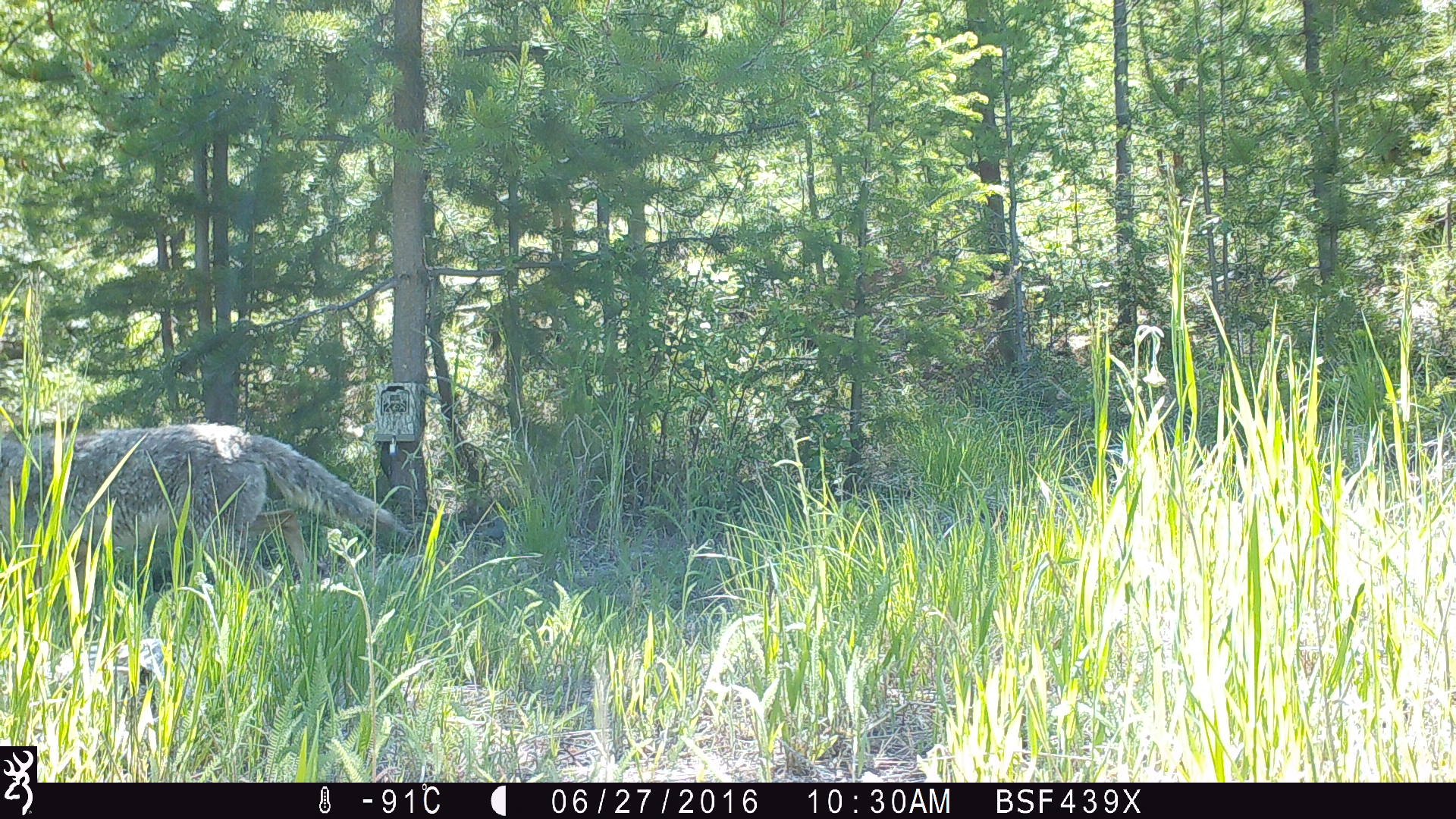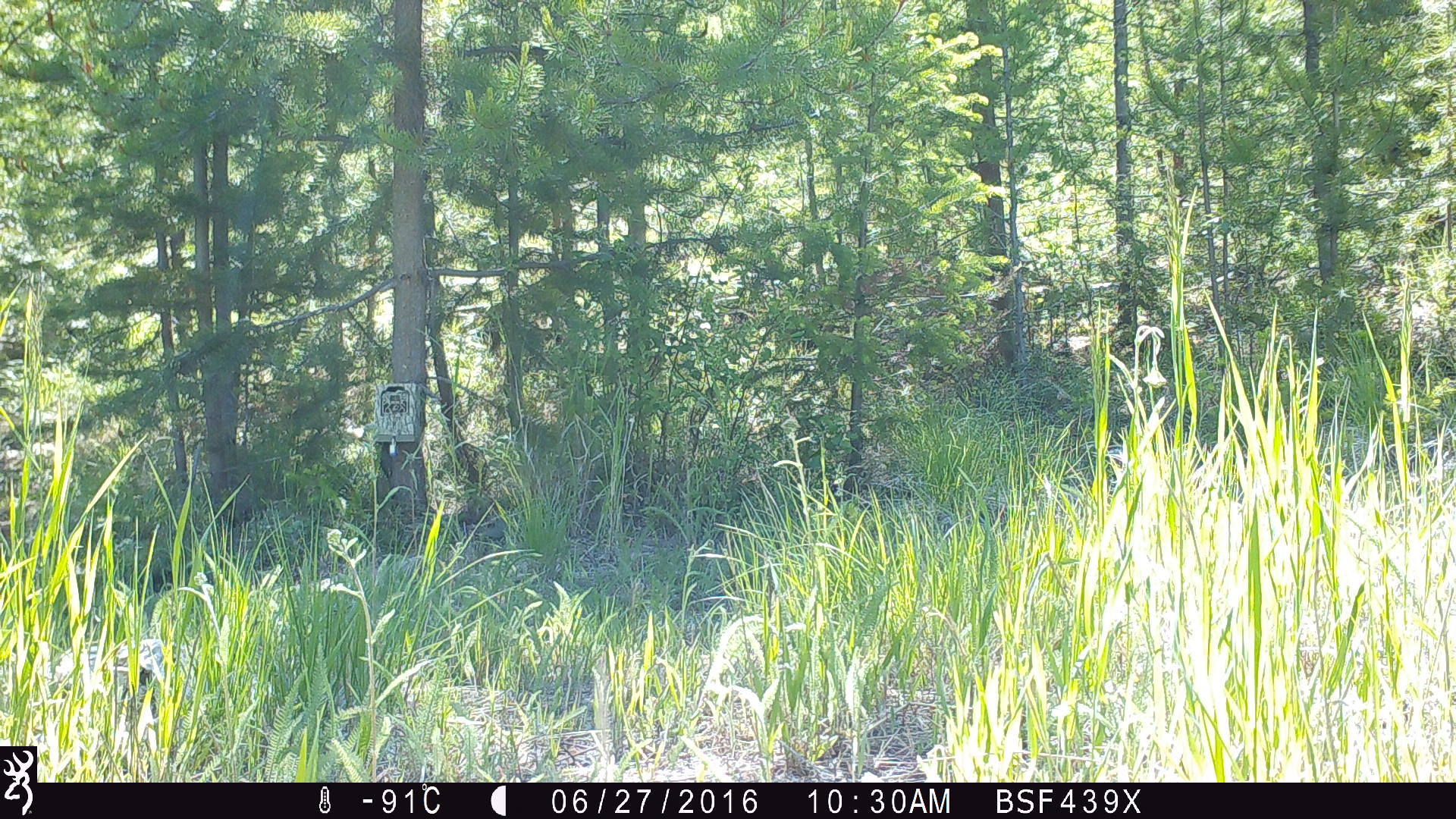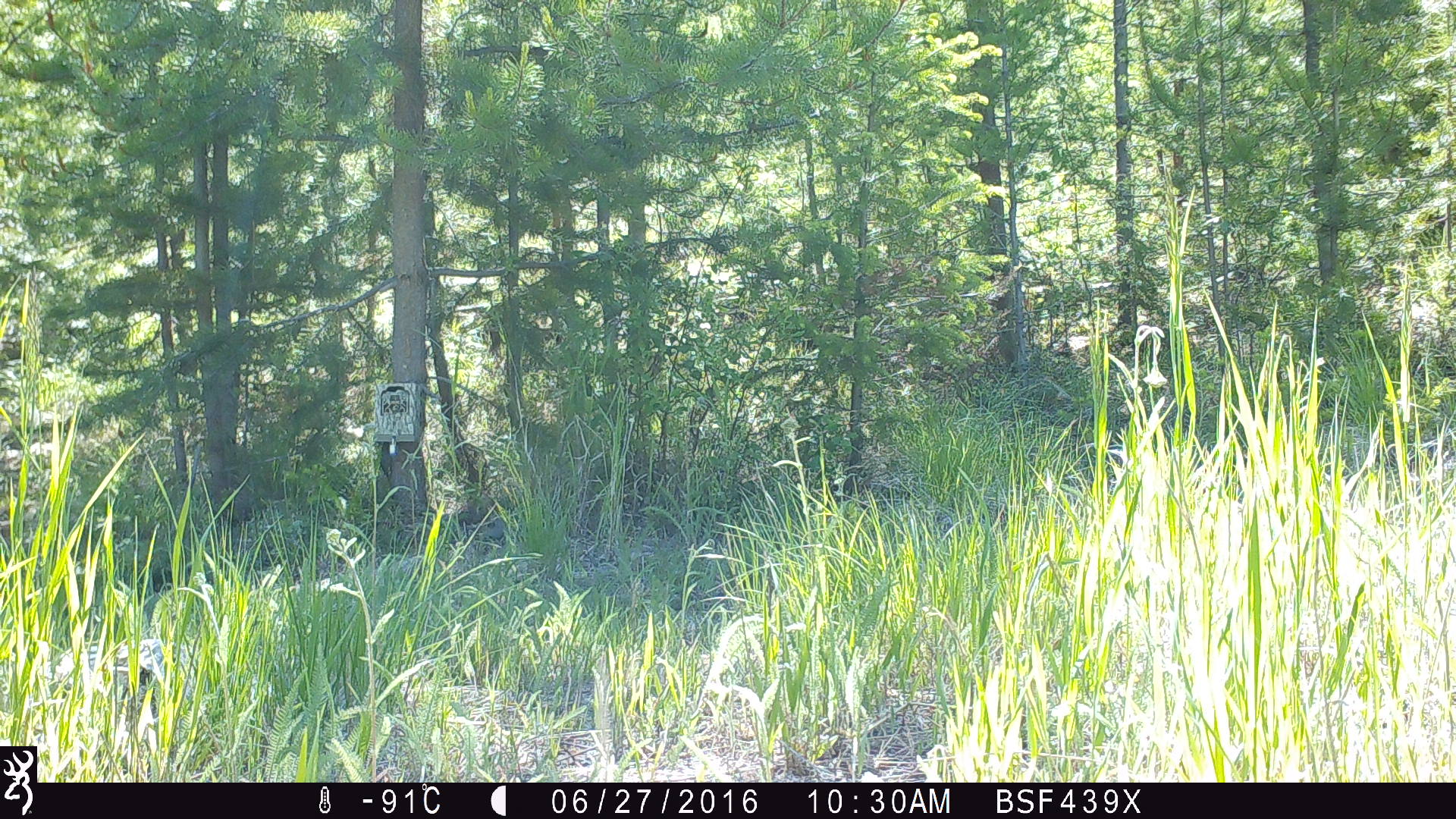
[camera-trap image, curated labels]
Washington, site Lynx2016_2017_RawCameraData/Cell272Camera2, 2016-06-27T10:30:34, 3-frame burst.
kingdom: Animalia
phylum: Chordata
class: Mammalia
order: Carnivora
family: Canidae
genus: Canis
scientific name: Canis latrans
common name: coyote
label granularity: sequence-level